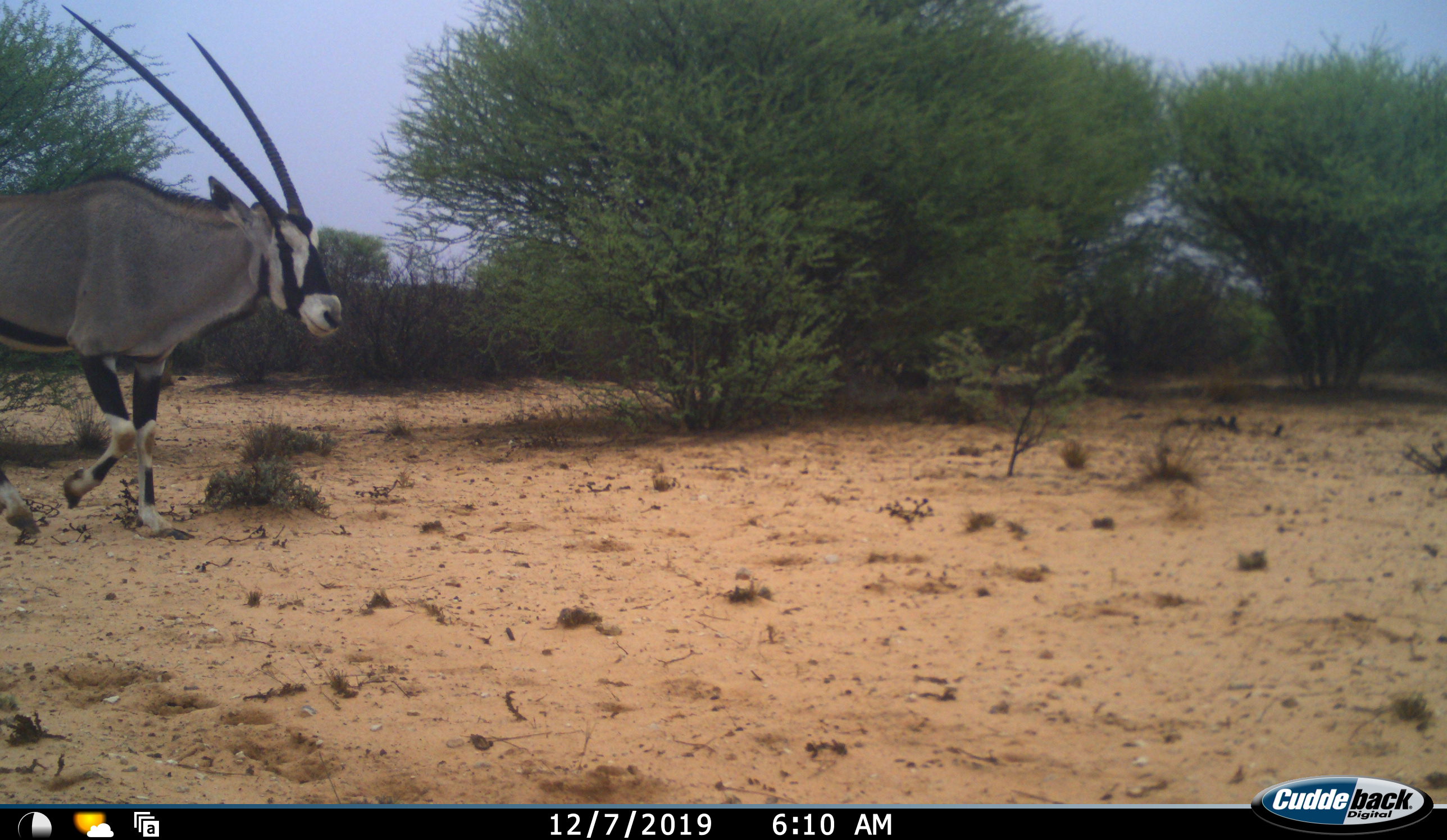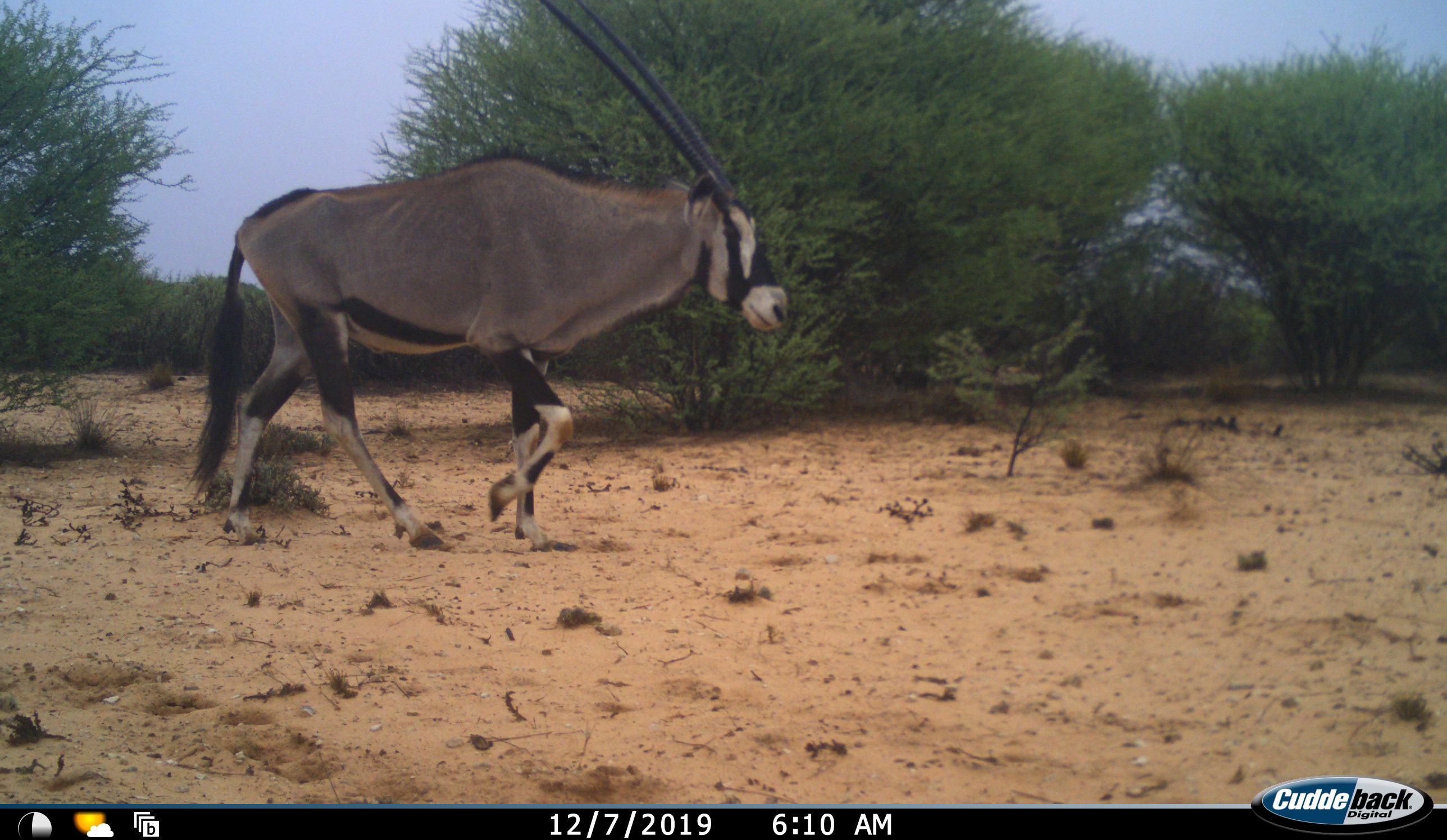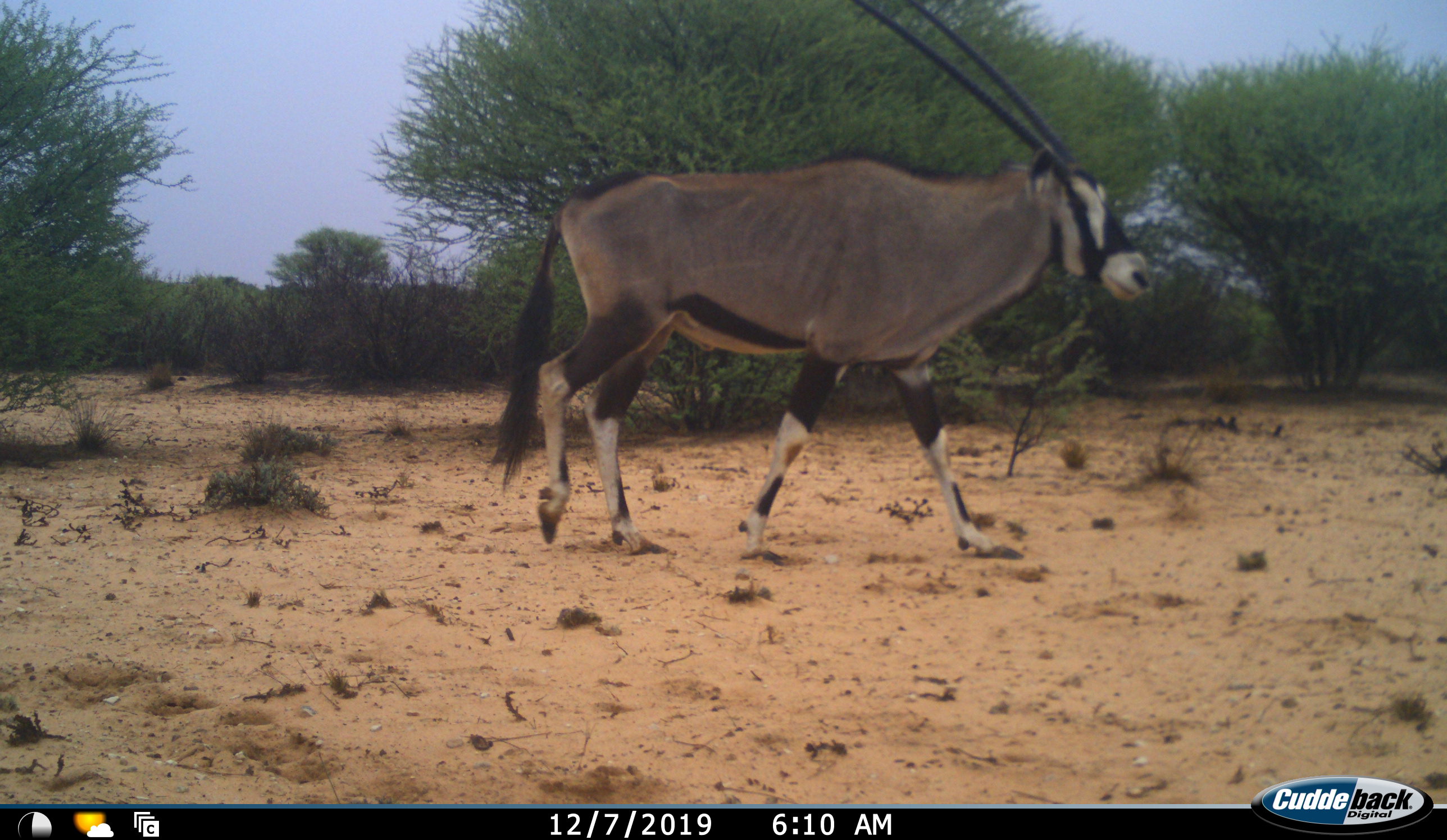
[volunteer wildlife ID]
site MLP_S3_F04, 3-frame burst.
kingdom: Animalia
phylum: Chordata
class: Mammalia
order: Artiodactyla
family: Bovidae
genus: Oryx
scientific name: Oryx gazella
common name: gemsbok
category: oryx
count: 1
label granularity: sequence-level